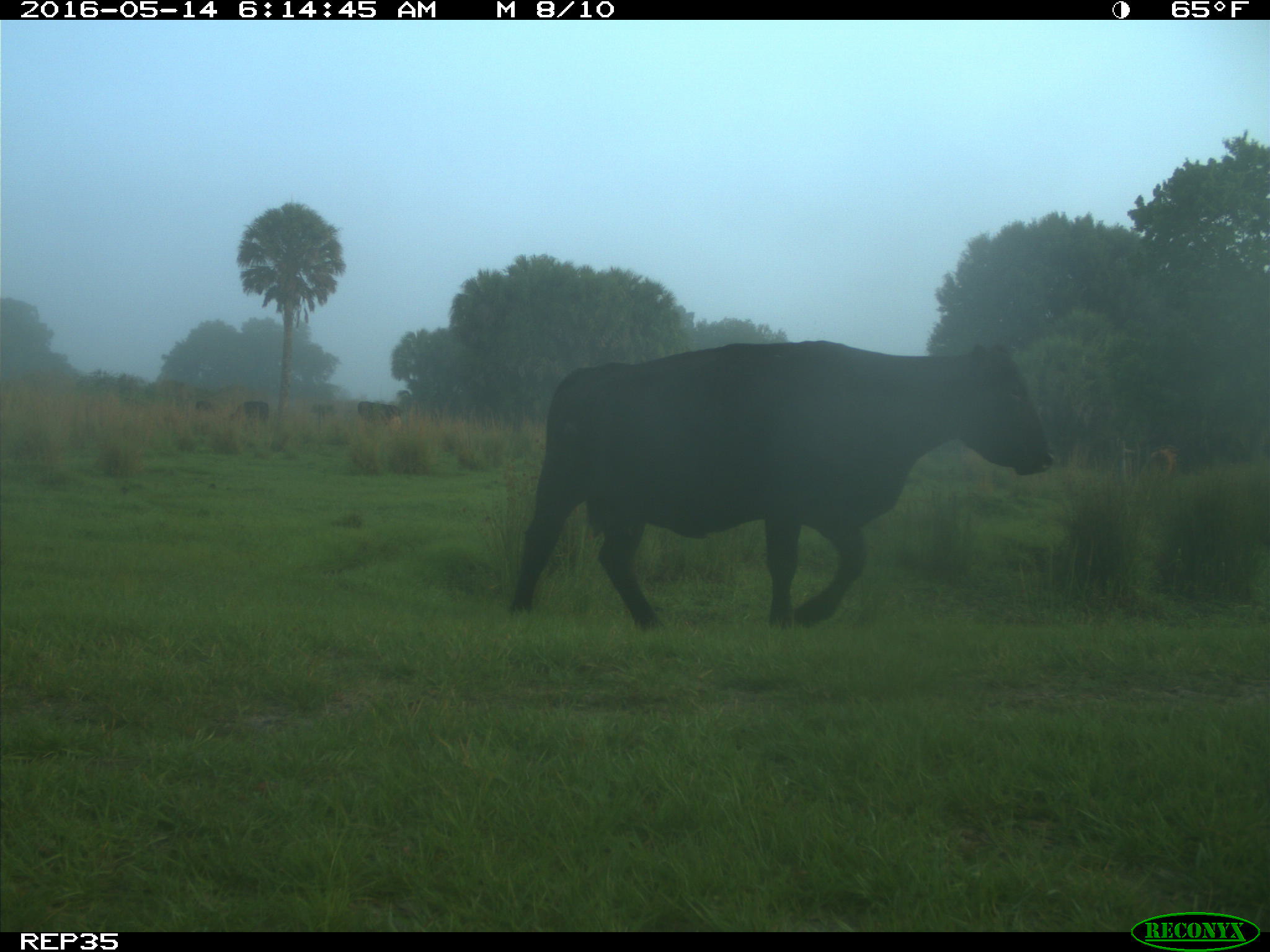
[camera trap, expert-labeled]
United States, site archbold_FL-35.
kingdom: Animalia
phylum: Chordata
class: Mammalia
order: Artiodactyla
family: Bovidae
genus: Bos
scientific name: Bos taurus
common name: domestic cow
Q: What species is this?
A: Bos taurus (domestic cow).